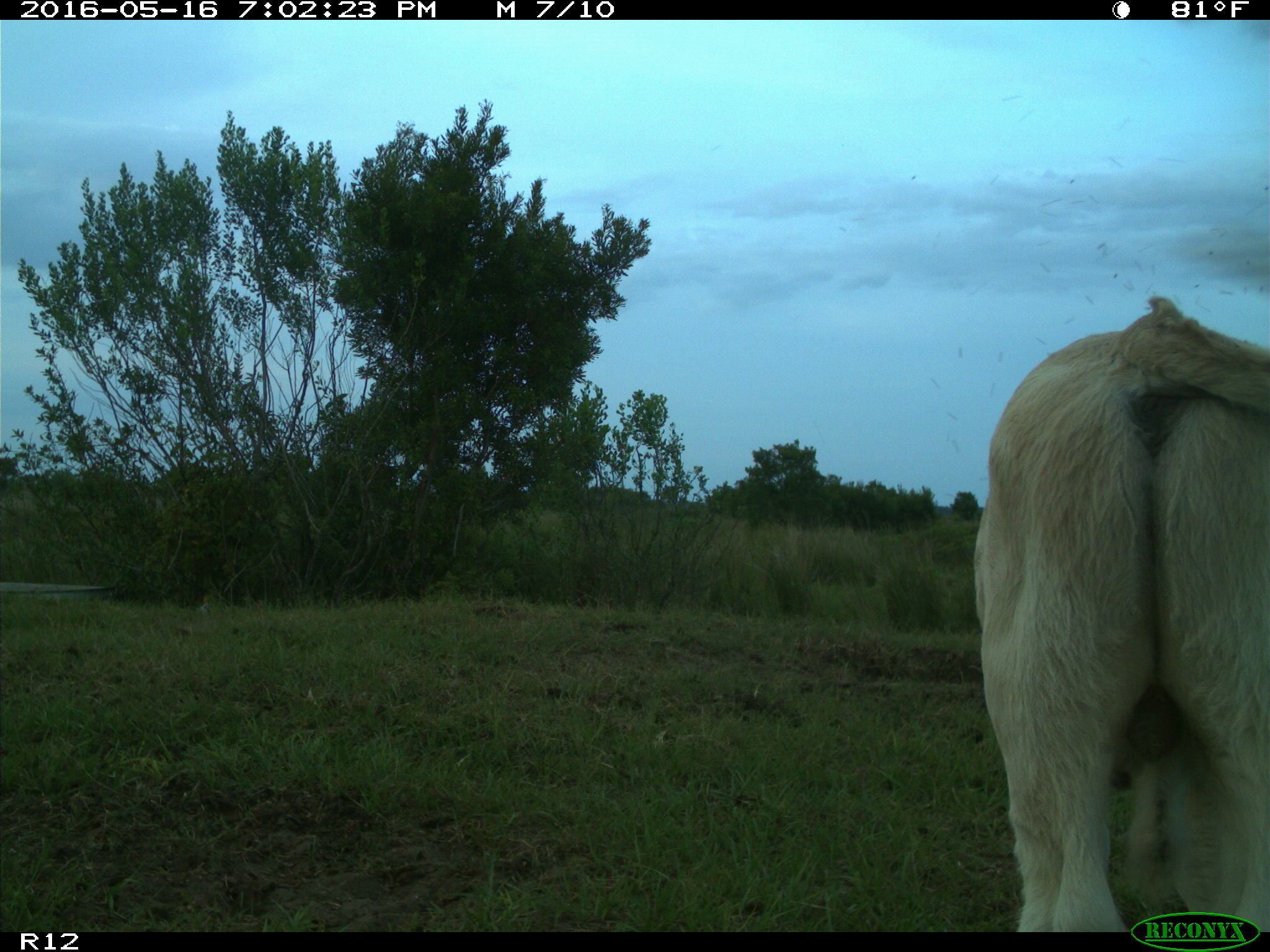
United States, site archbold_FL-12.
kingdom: Animalia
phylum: Chordata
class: Mammalia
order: Artiodactyla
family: Bovidae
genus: Bos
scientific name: Bos taurus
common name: domestic cow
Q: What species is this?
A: Bos taurus (domestic cow).